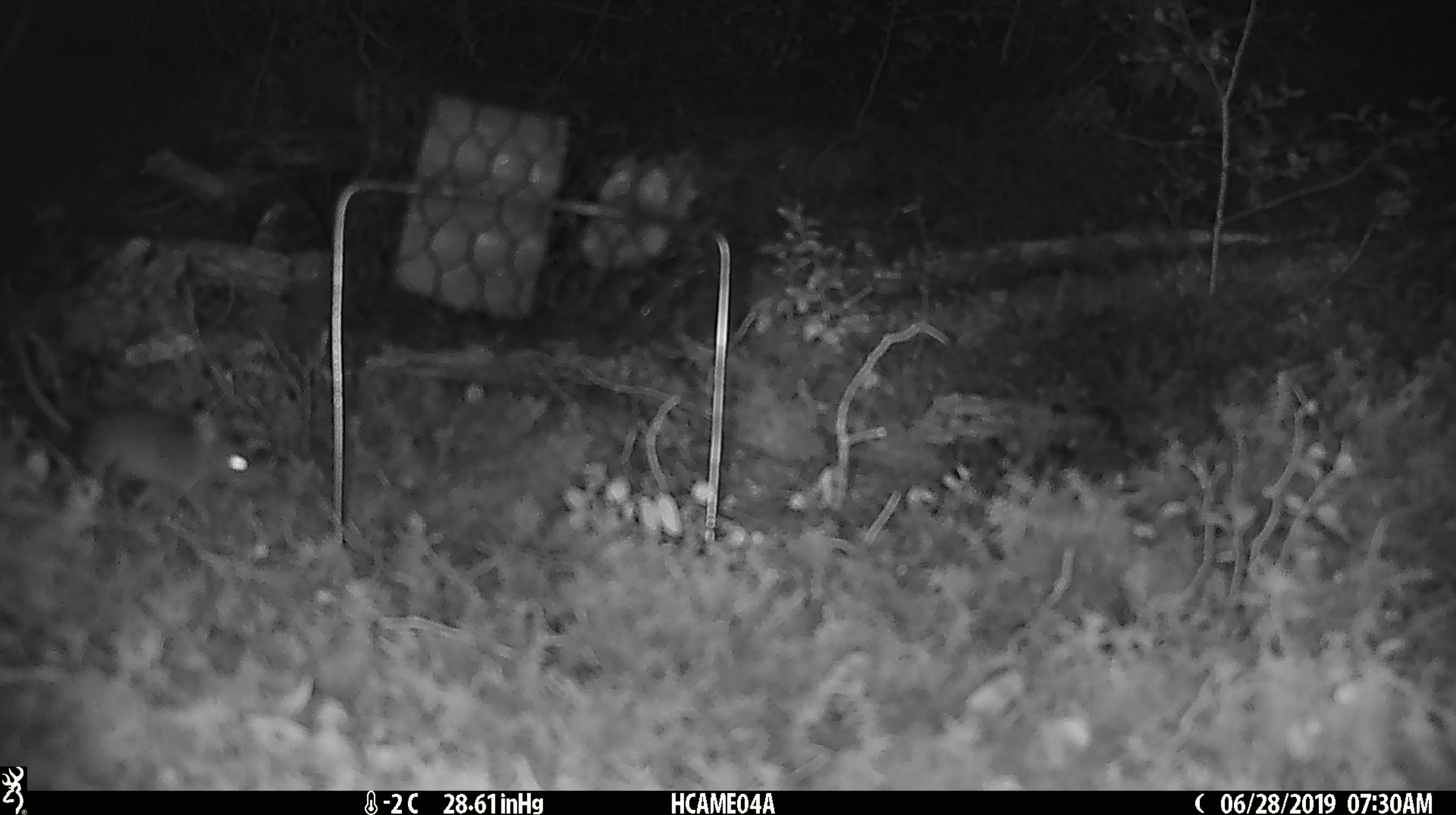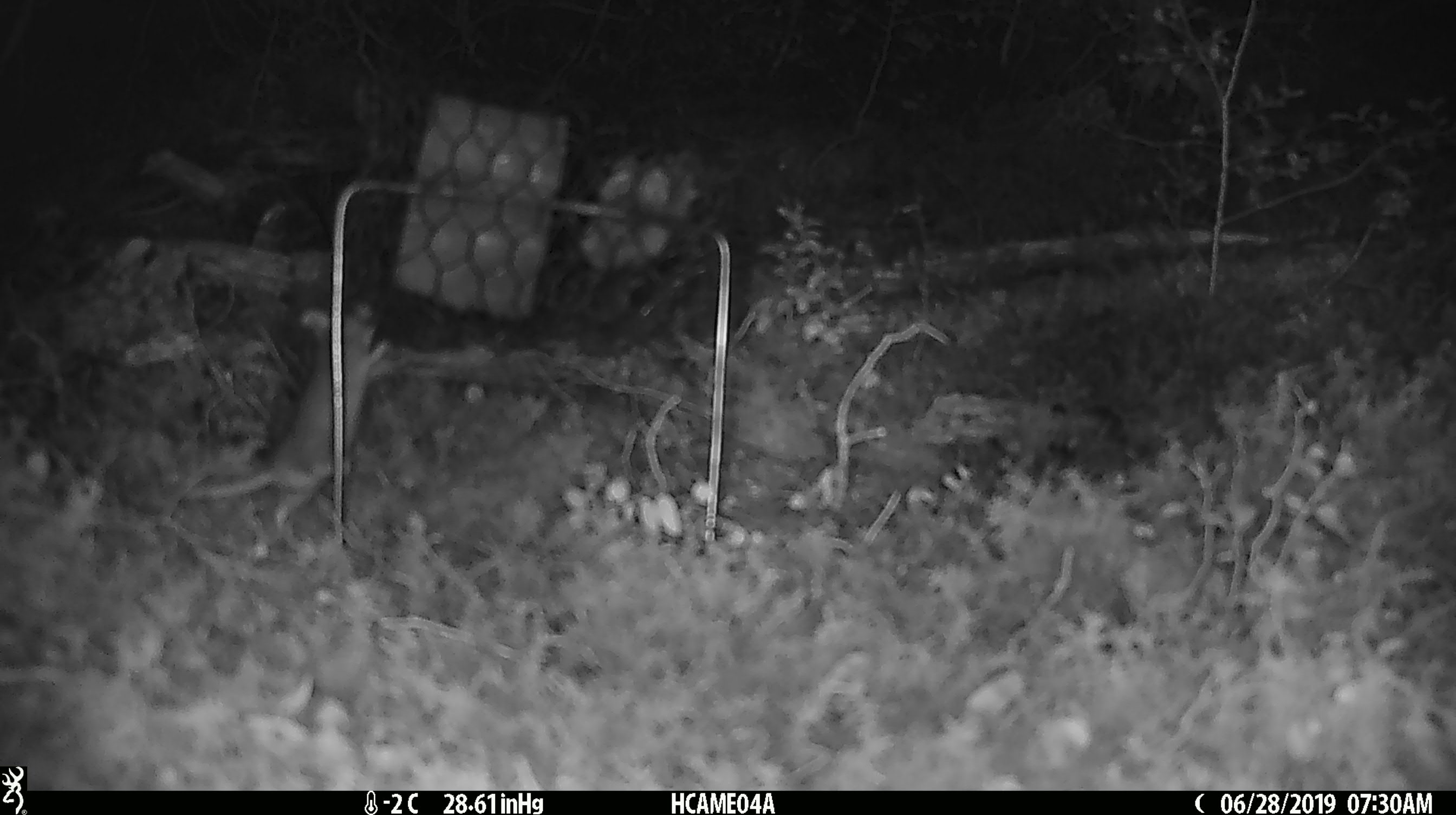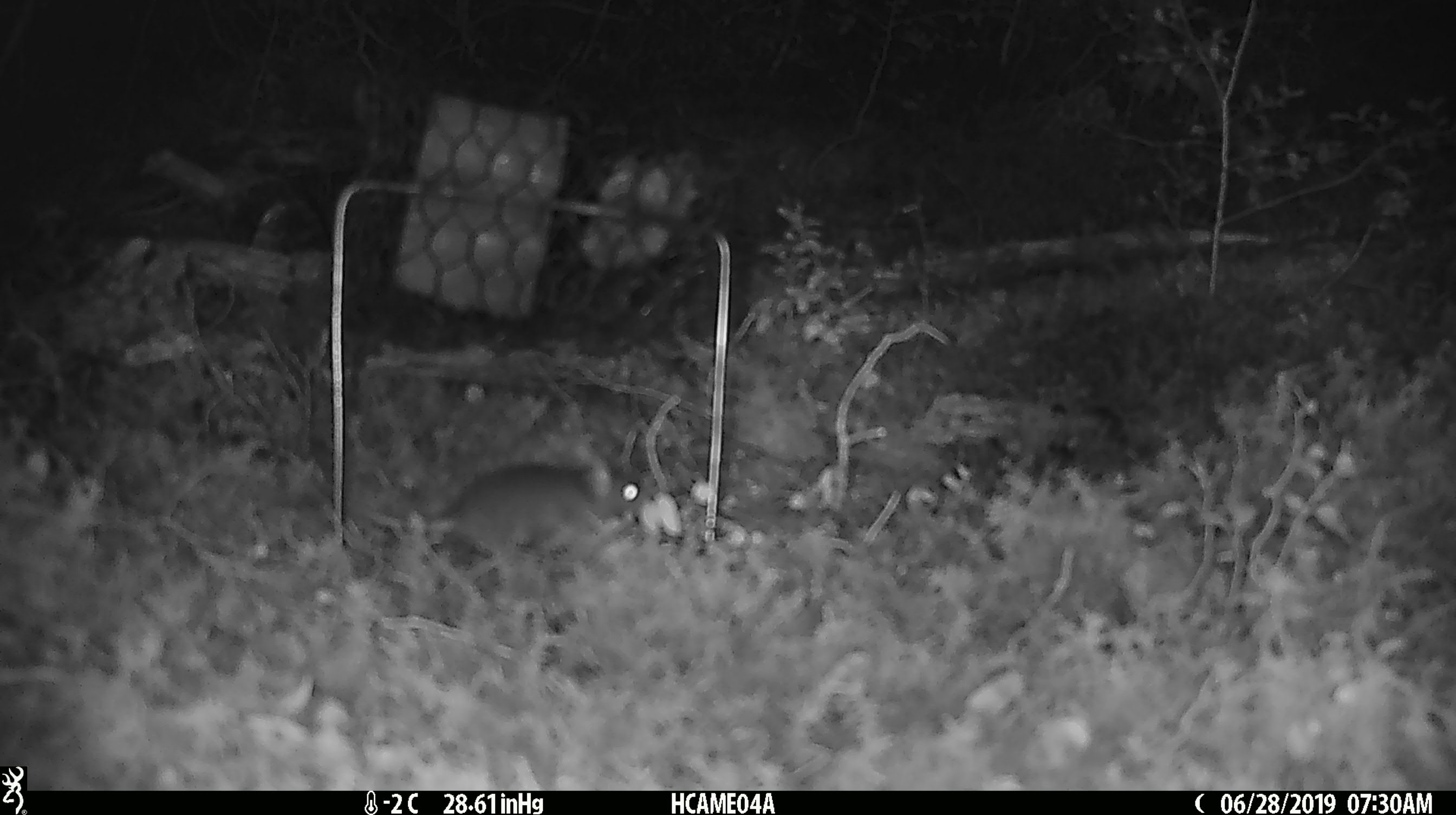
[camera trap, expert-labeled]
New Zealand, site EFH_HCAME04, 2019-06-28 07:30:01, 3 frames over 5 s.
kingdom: Animalia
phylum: Chordata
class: Mammalia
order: Rodentia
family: Muridae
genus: Mus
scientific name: Mus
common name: mouse